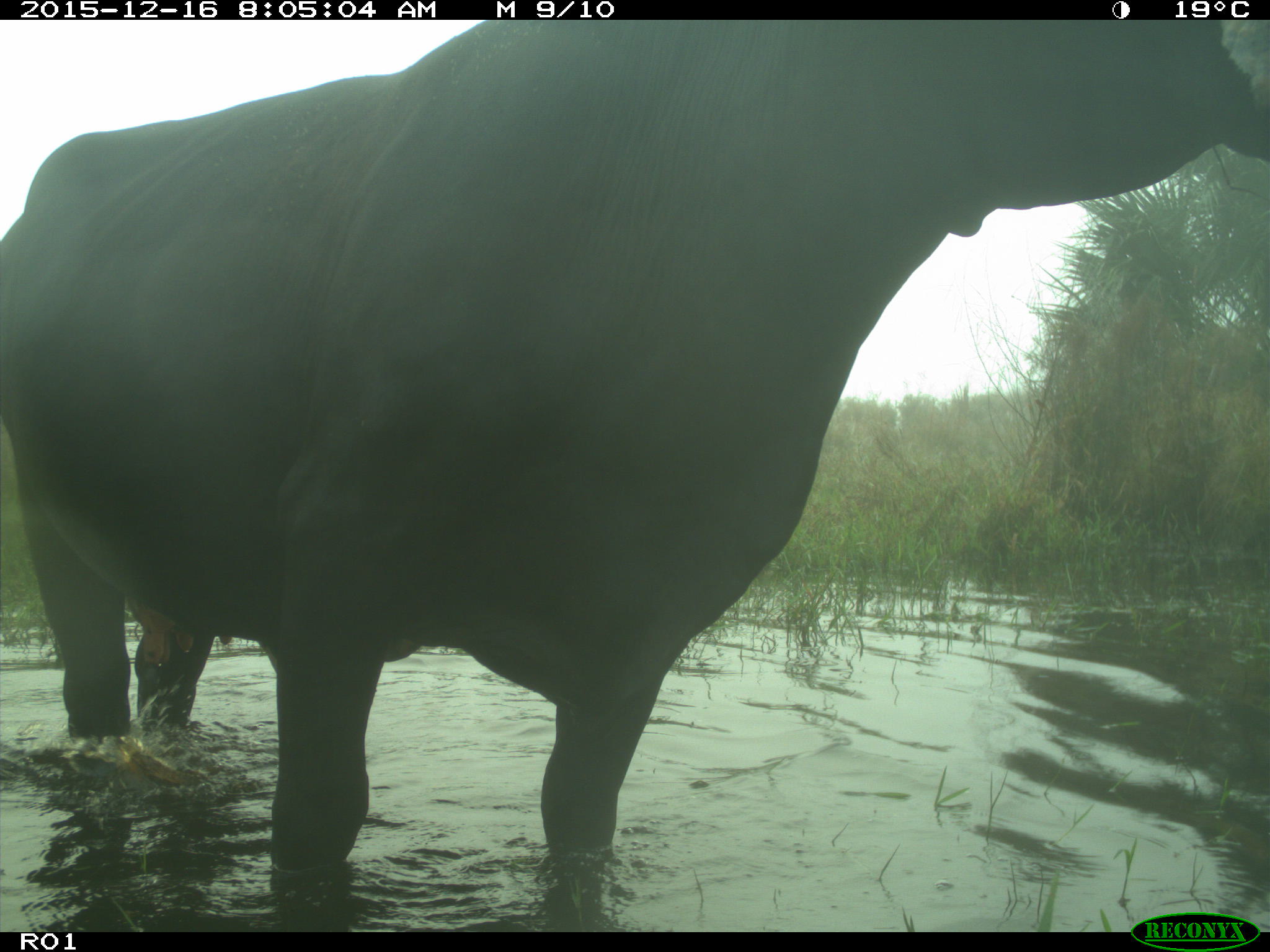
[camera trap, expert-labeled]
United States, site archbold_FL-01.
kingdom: Animalia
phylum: Chordata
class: Mammalia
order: Artiodactyla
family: Bovidae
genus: Bos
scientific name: Bos taurus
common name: domestic cow